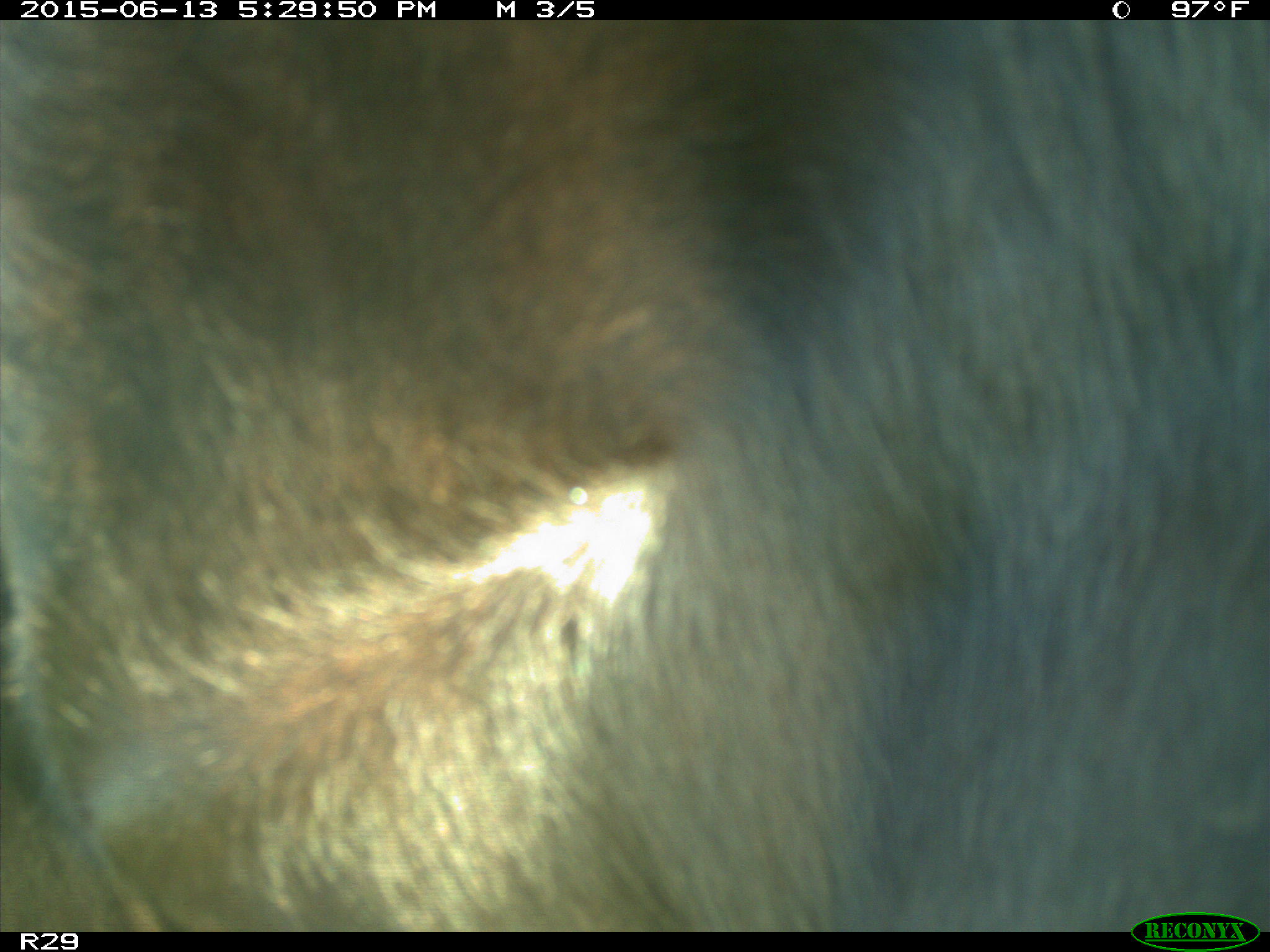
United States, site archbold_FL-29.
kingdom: Animalia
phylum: Chordata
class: Mammalia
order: Artiodactyla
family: Bovidae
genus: Bos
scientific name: Bos taurus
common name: domestic cow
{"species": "Bos taurus (domestic cow)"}